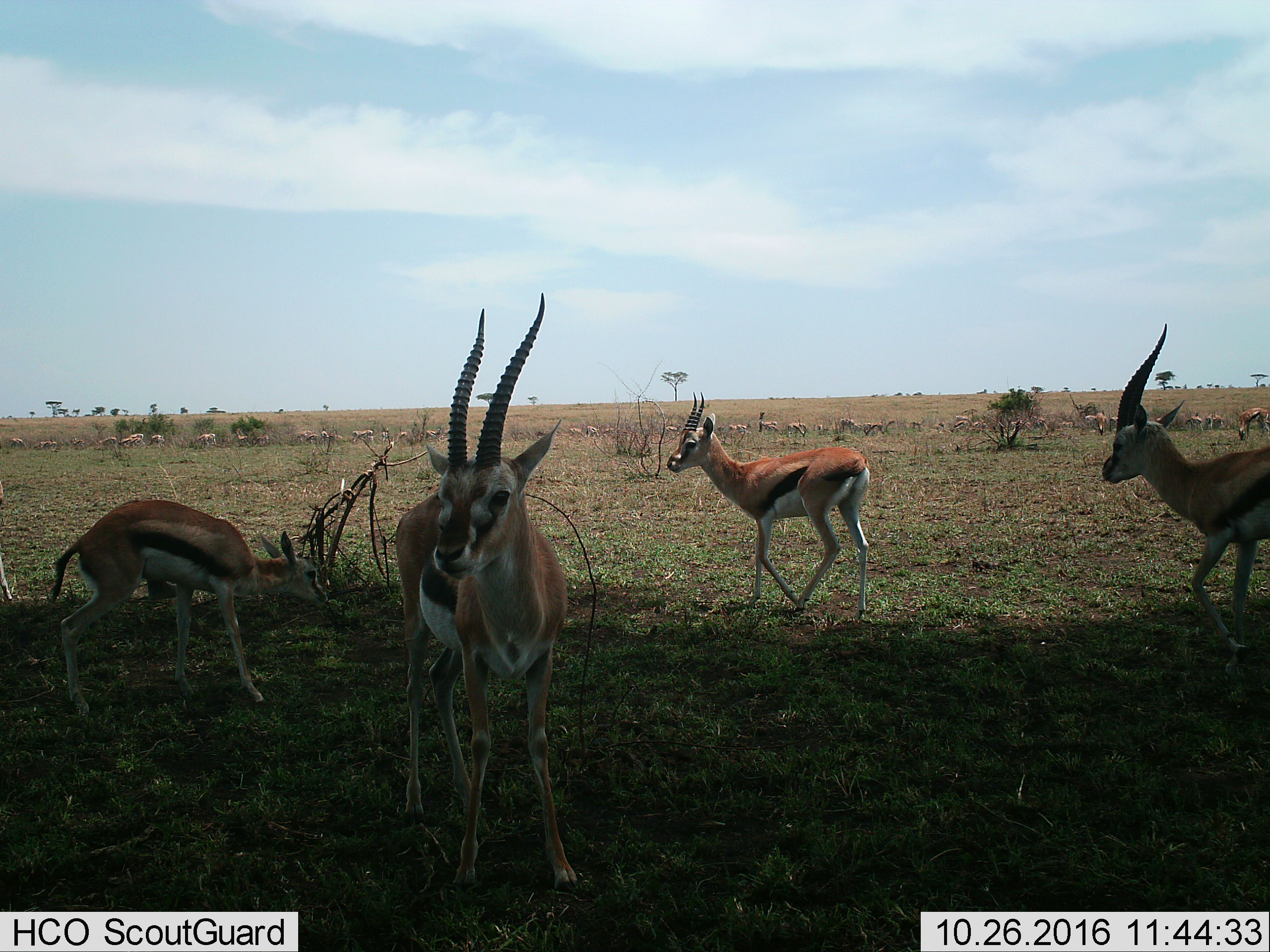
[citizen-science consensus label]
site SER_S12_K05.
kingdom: Animalia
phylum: Chordata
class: Mammalia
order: Artiodactyla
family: Bovidae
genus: Eudorcas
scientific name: Eudorcas thomsonii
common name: thomson's gazelle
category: gazellethomsons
Gazellethomsons (thomson's gazelle) (Eudorcas thomsonii), count 11-50. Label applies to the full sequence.